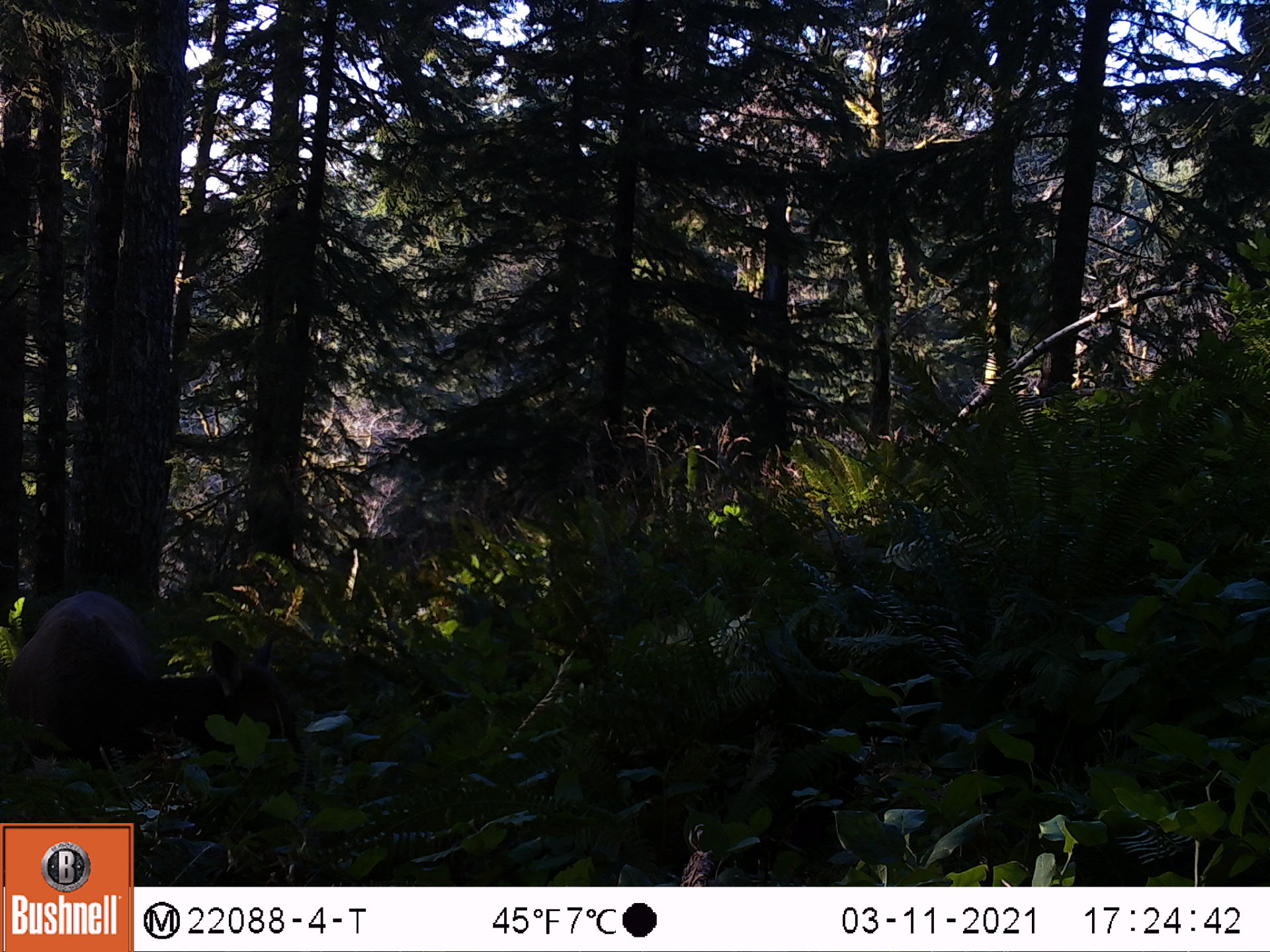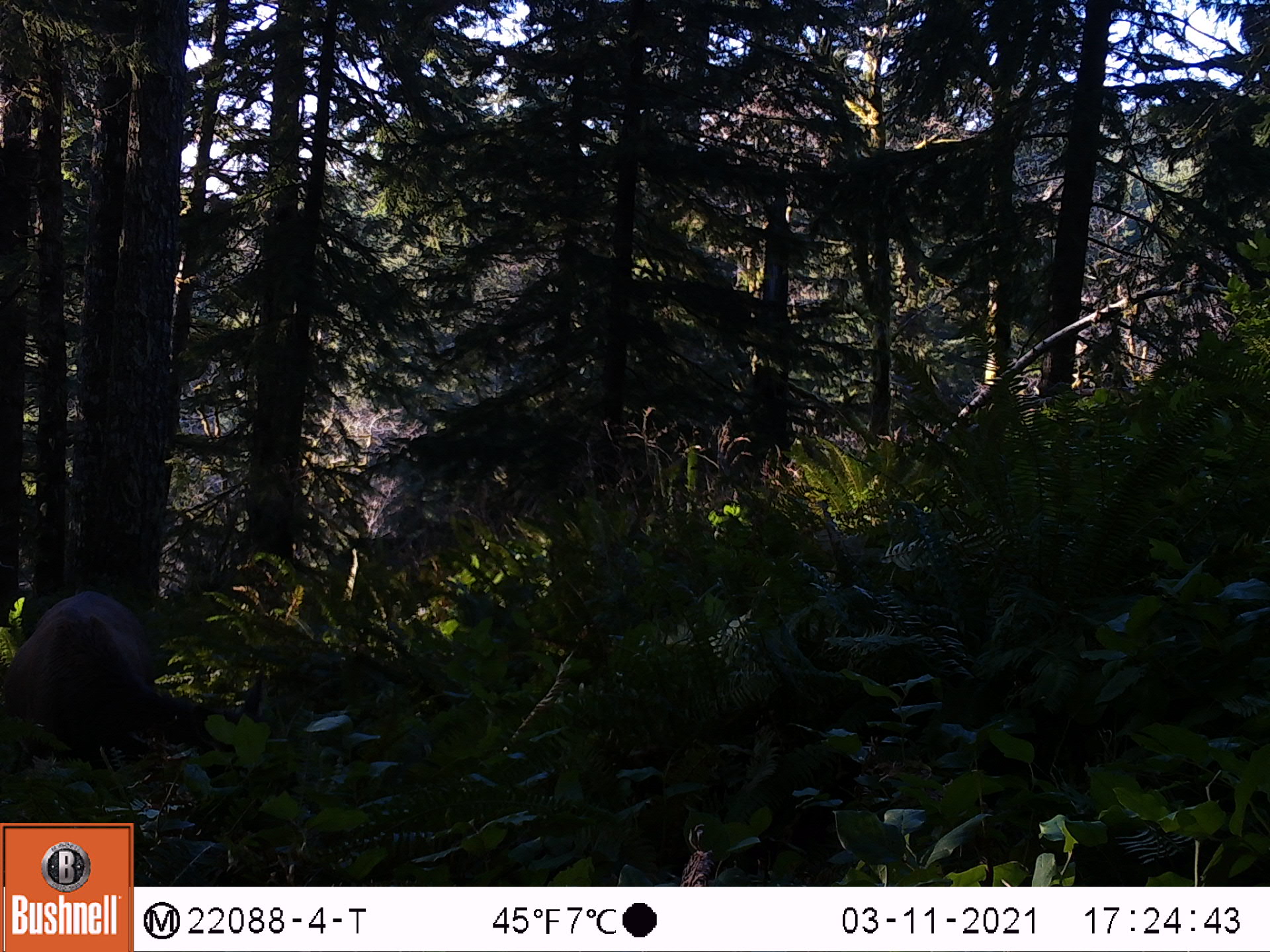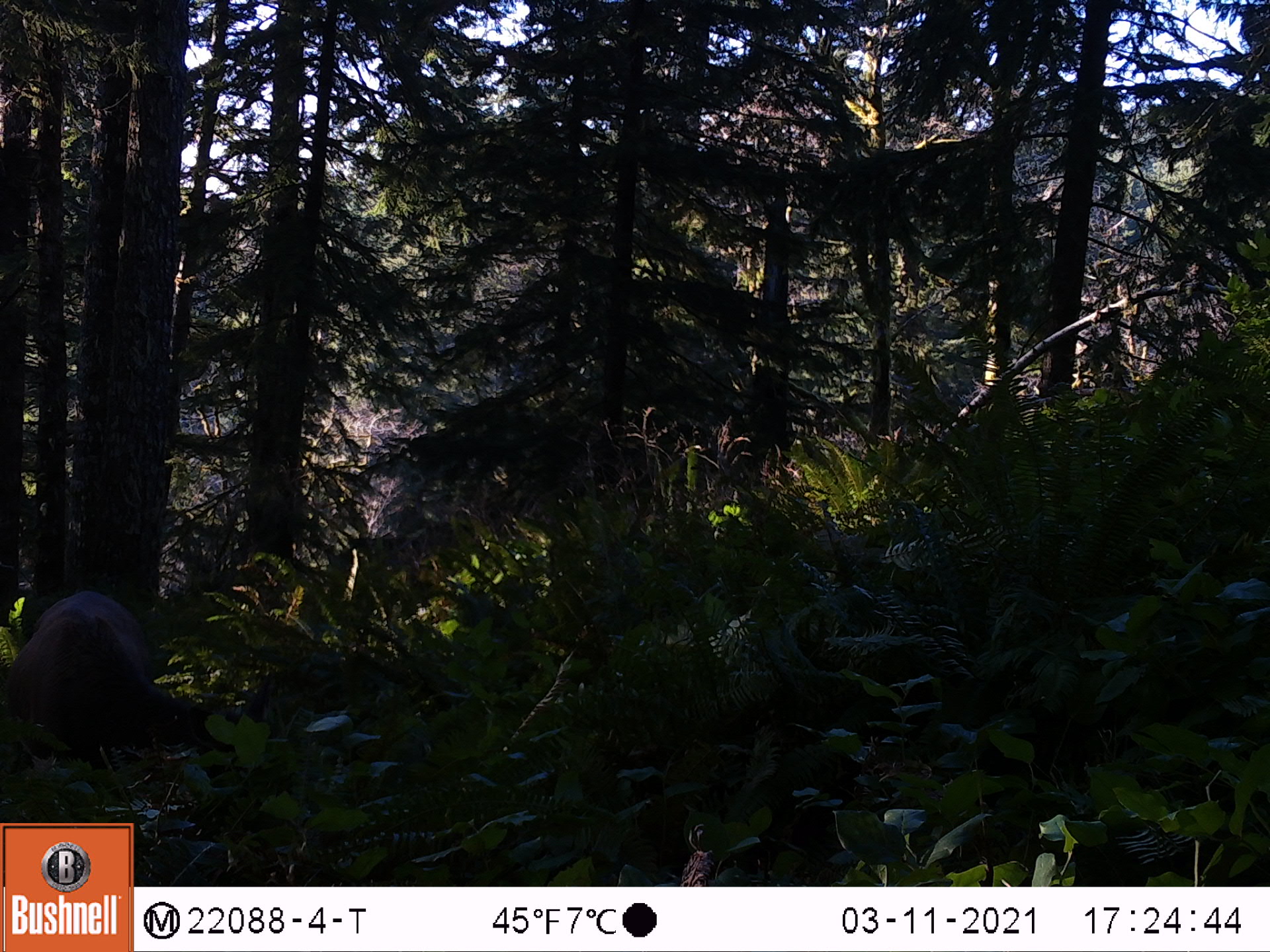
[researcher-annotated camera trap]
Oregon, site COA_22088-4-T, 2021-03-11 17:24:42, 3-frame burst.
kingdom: Animalia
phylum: Chordata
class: Mammalia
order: Artiodactyla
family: Cervidae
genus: Cervus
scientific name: Cervus canadensis roosevelti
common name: roosevelt elk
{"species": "roosevelt elk (Cervus canadensis roosevelti)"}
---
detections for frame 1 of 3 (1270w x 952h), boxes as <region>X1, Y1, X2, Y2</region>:
roosevelt elk: <region>1, 576, 318, 819</region>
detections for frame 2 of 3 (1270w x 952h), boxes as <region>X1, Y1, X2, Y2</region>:
roosevelt elk: <region>1, 571, 283, 819</region>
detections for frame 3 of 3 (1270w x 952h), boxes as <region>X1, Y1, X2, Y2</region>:
roosevelt elk: <region>0, 574, 314, 821</region>